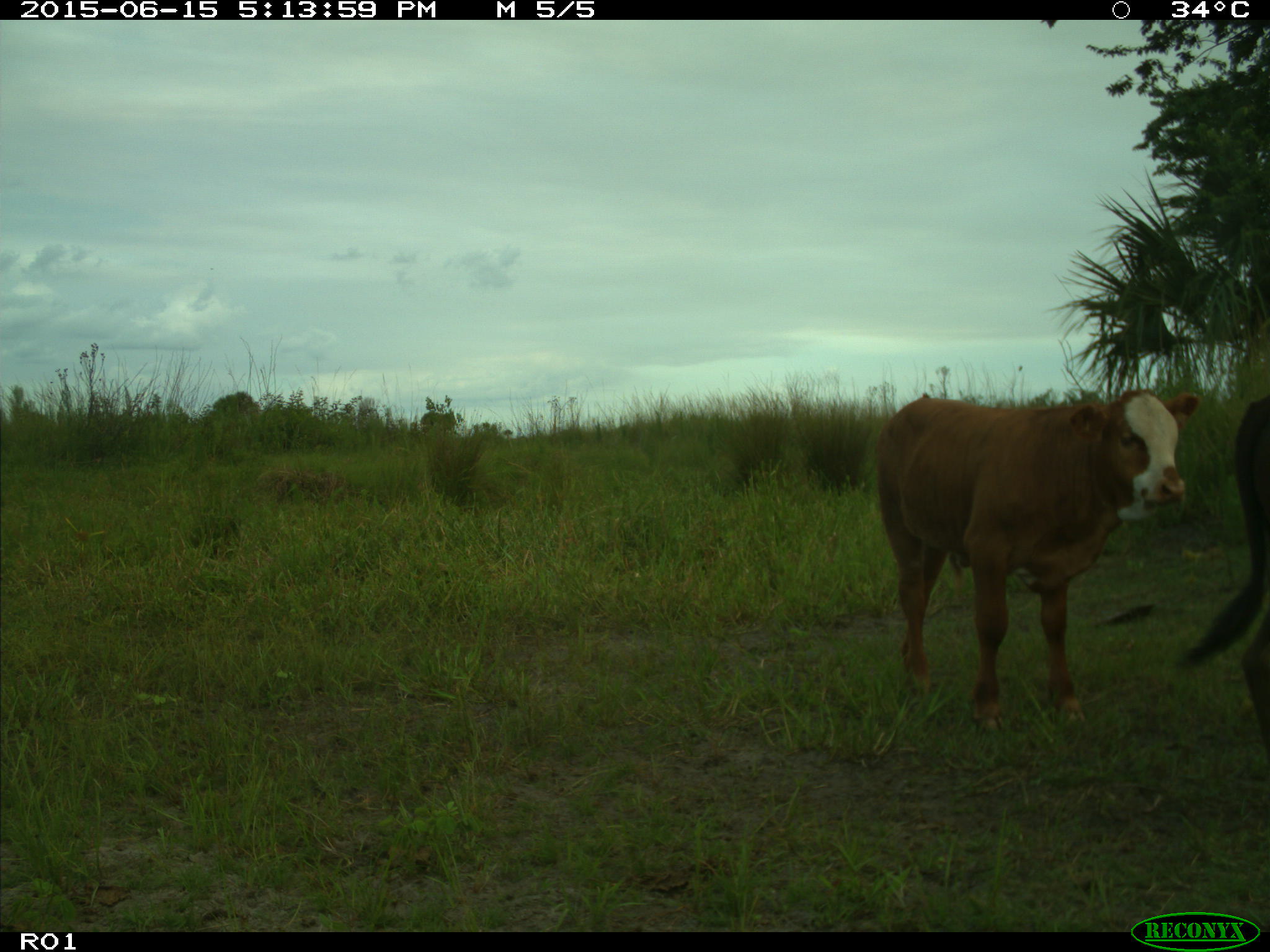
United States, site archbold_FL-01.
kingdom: Animalia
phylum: Chordata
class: Mammalia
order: Artiodactyla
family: Bovidae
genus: Bos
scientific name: Bos taurus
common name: domestic cow